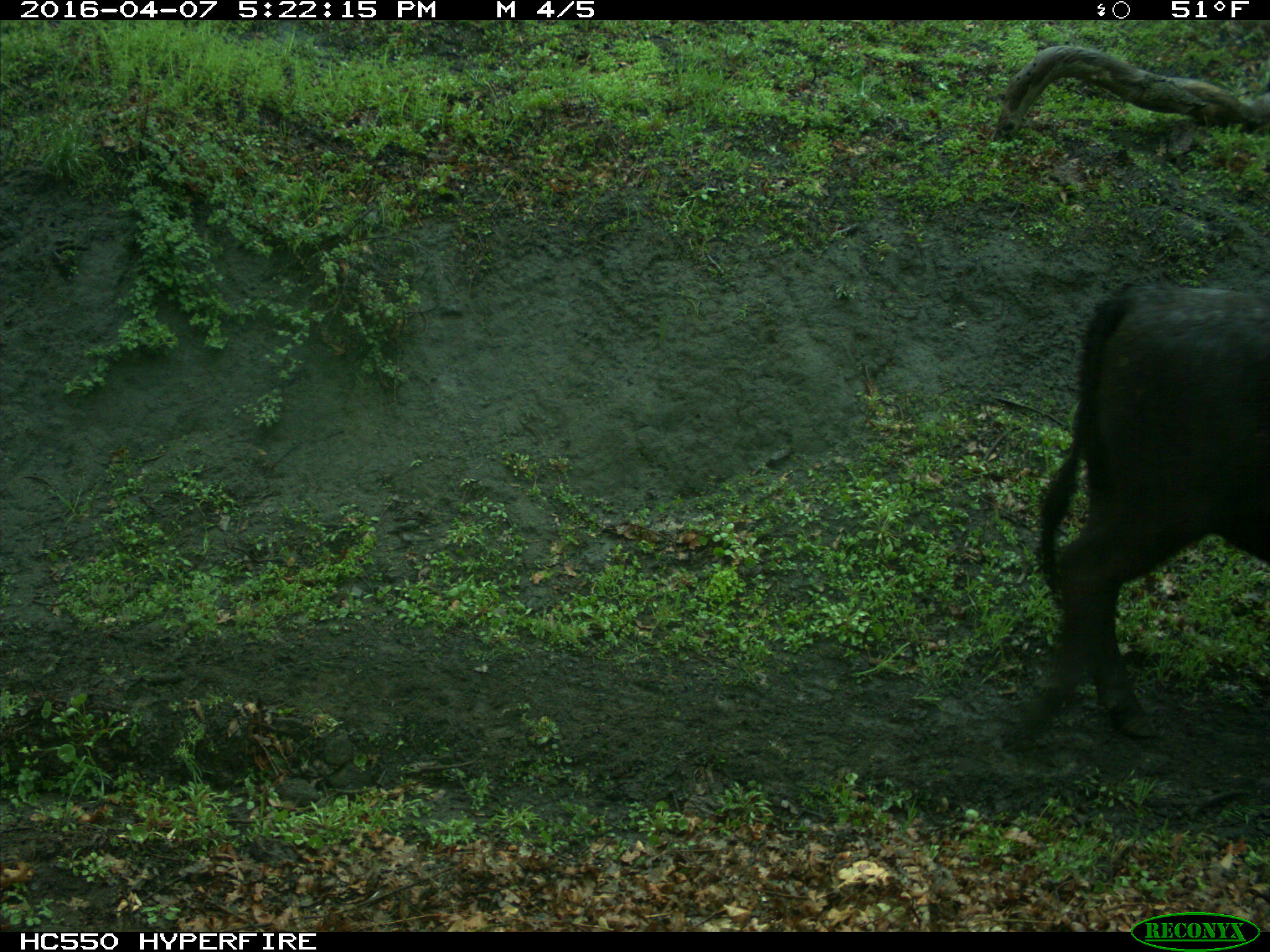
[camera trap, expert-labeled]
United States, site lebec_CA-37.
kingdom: Animalia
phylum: Chordata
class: Mammalia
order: Artiodactyla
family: Bovidae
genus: Bos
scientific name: Bos taurus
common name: domestic cow